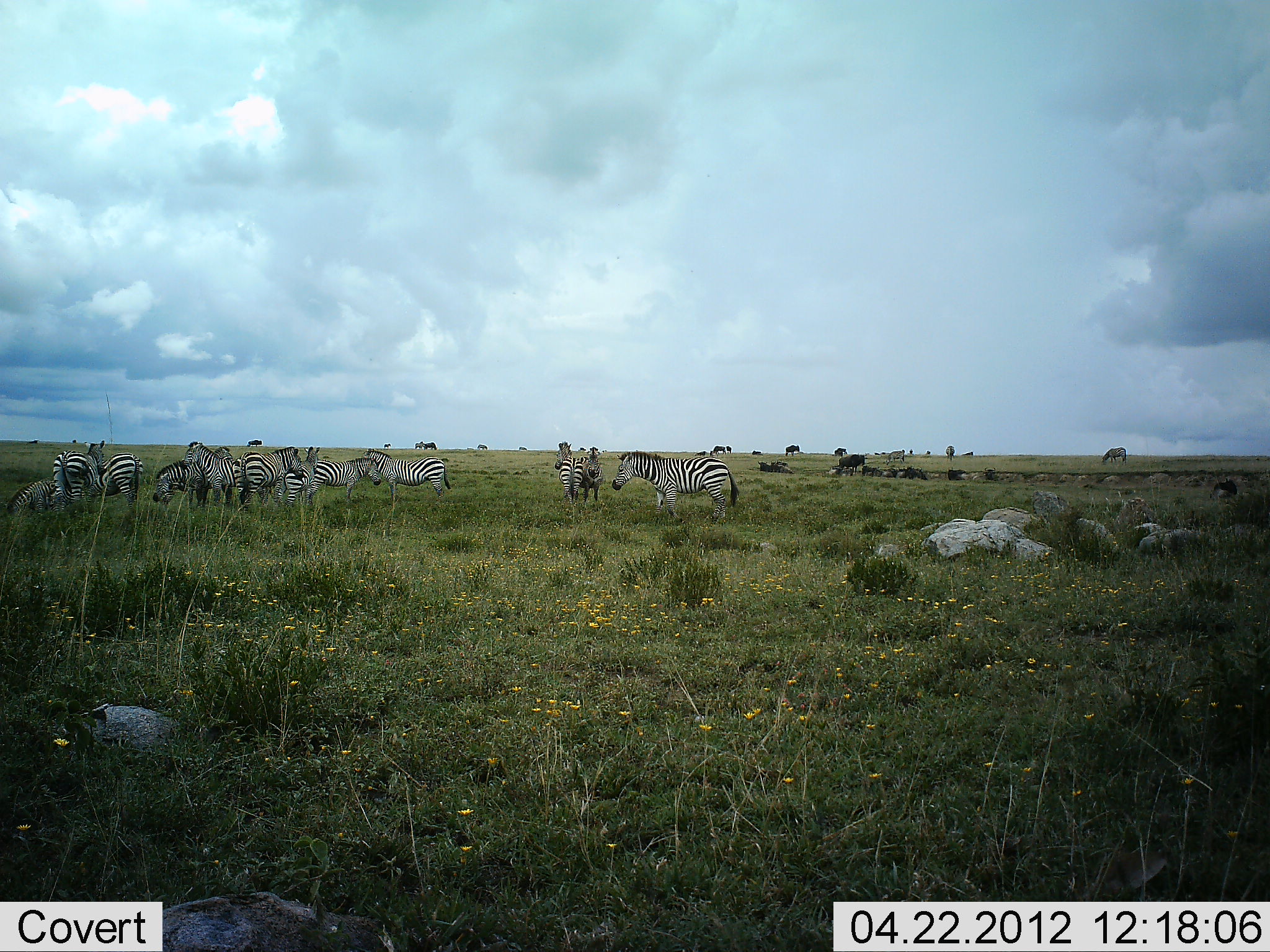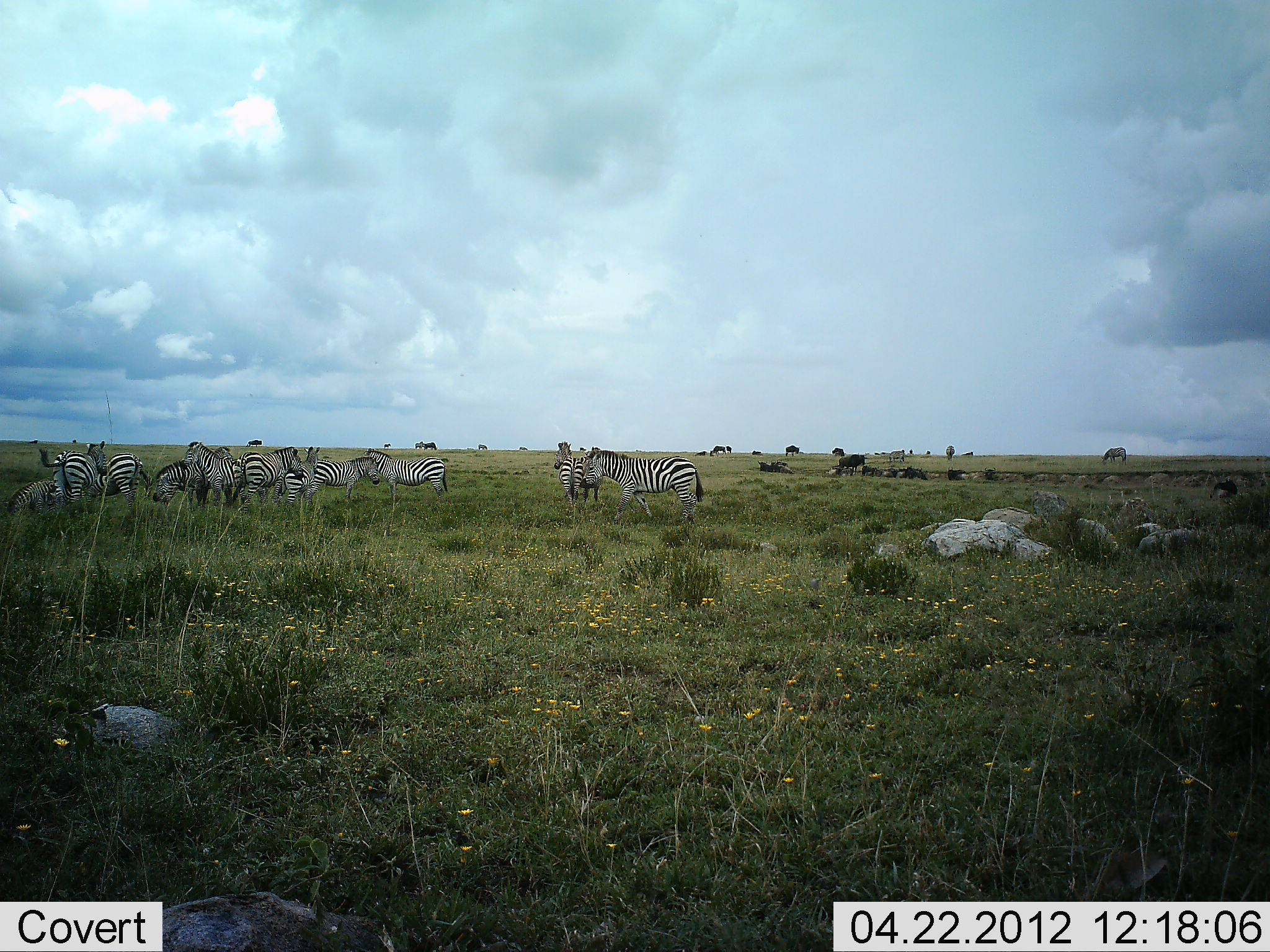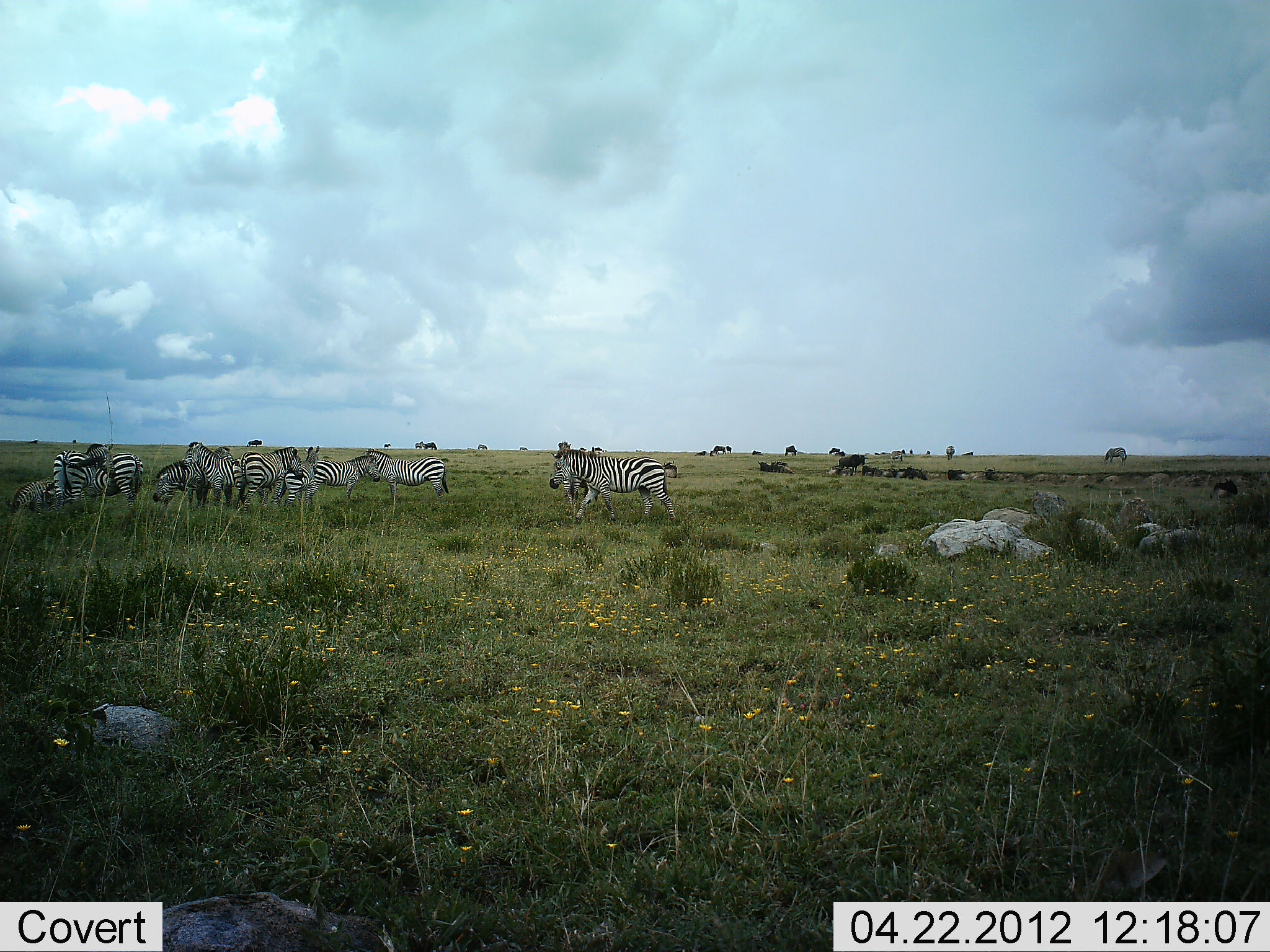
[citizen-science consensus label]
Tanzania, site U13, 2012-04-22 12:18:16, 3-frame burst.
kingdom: Animalia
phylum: Chordata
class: Mammalia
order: Perissodactyla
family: Equidae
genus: Equus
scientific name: Equus quagga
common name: plains zebra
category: zebra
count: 11-50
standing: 75%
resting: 15%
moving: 35%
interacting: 40%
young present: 5%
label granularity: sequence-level